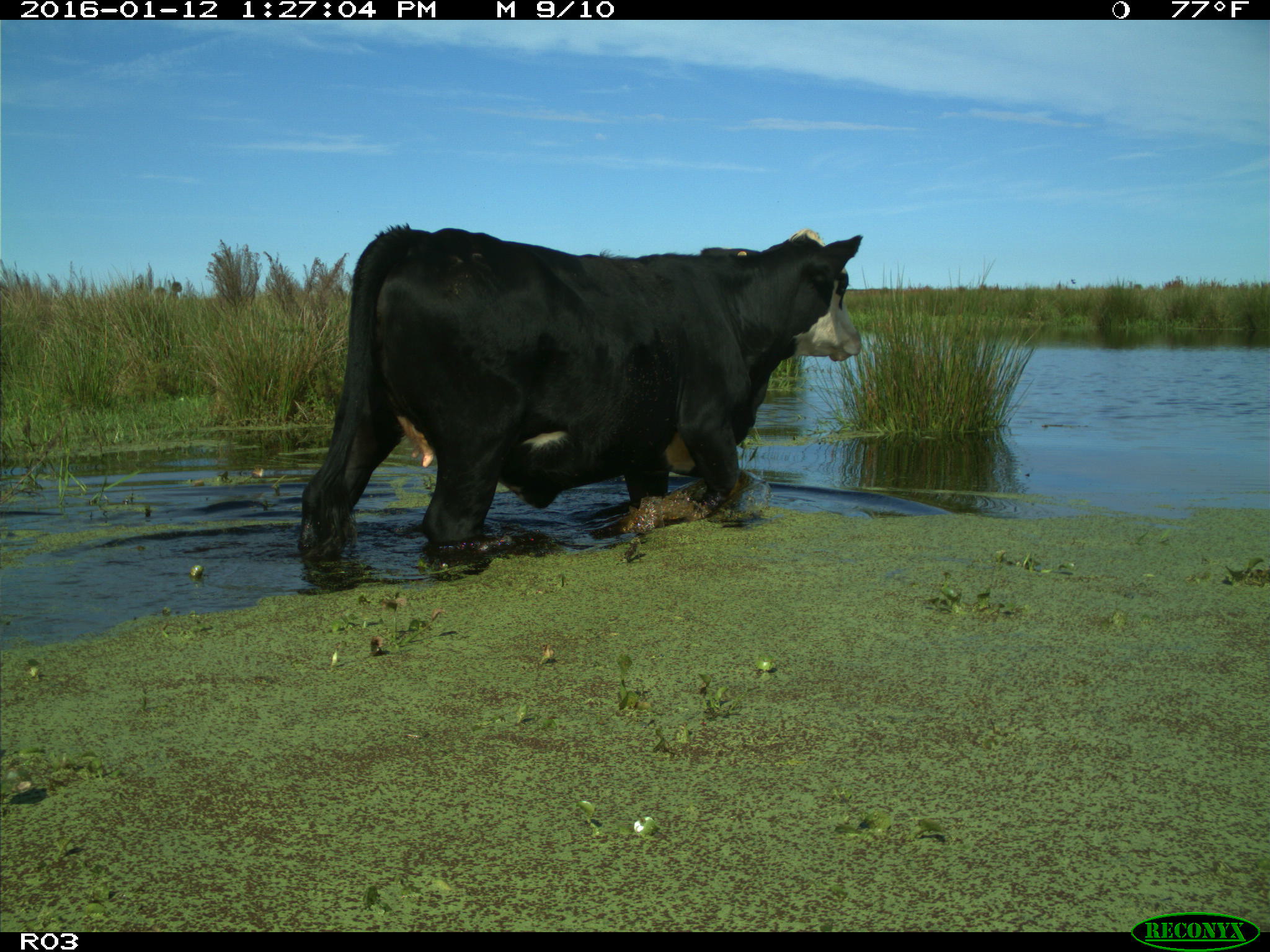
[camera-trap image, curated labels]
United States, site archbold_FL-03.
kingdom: Animalia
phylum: Chordata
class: Mammalia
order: Artiodactyla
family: Bovidae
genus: Bos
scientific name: Bos taurus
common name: domestic cow